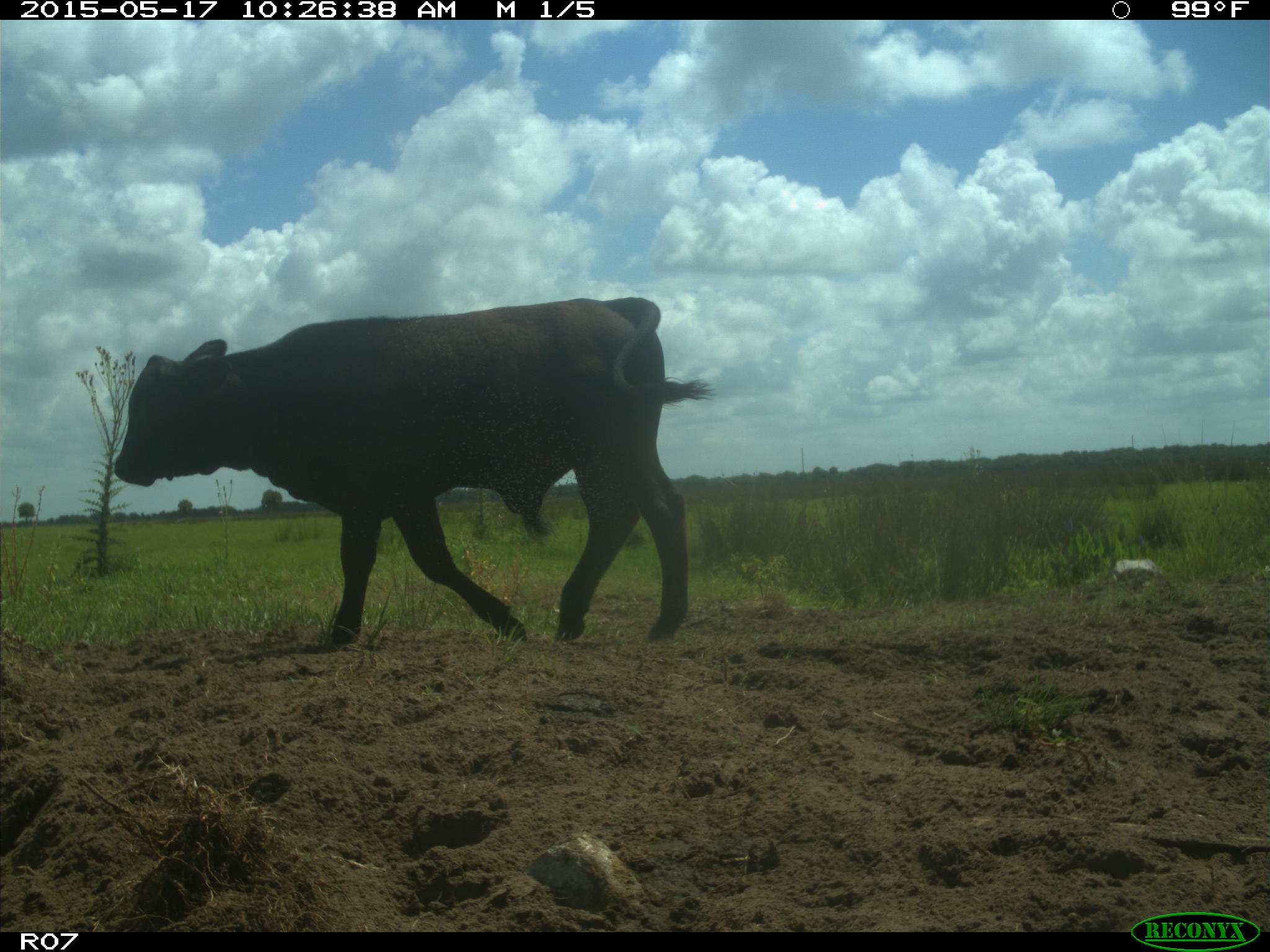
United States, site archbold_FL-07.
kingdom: Animalia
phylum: Chordata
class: Mammalia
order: Artiodactyla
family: Bovidae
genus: Bos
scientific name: Bos taurus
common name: domestic cow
Bos taurus (domestic cow).